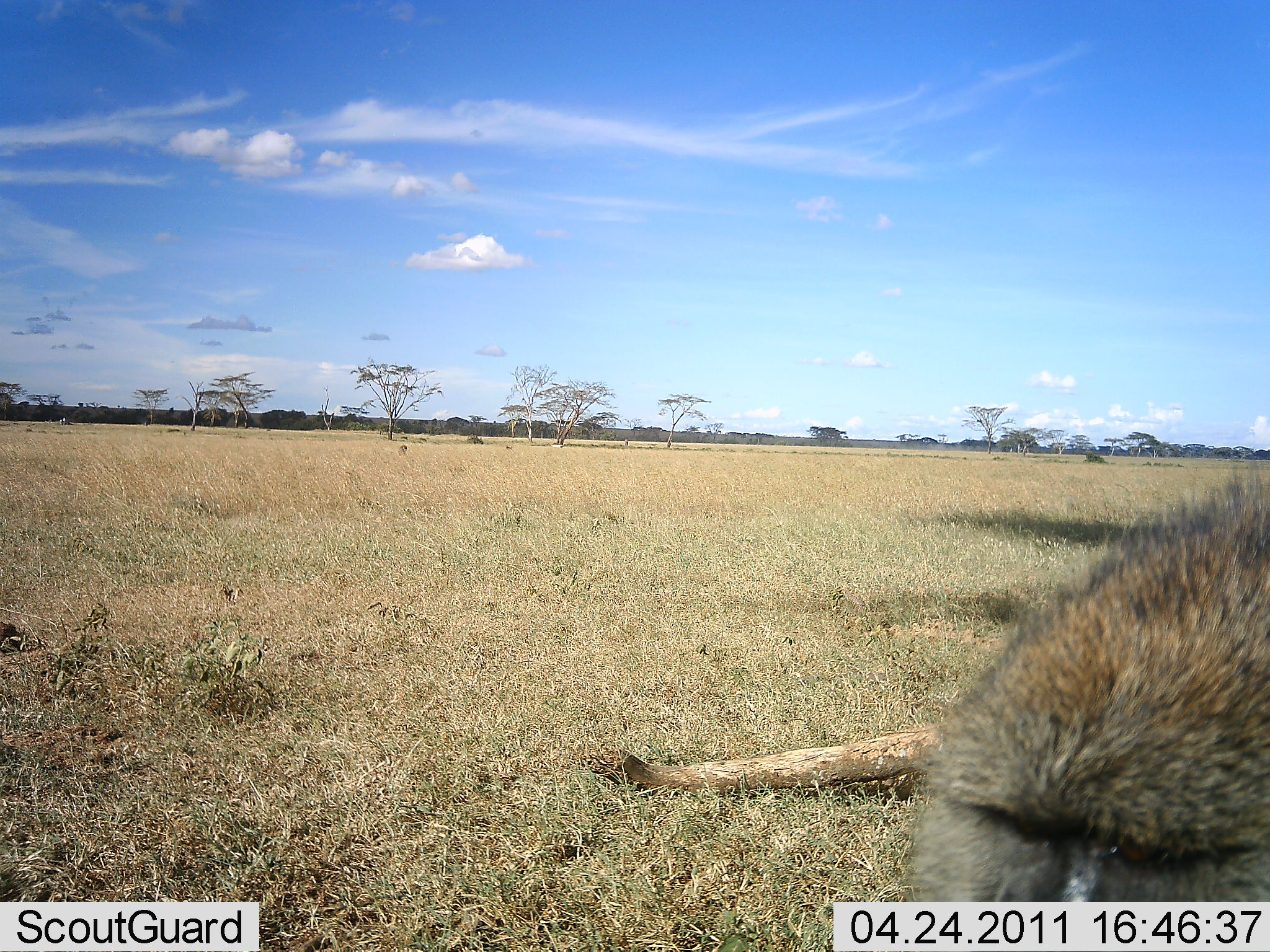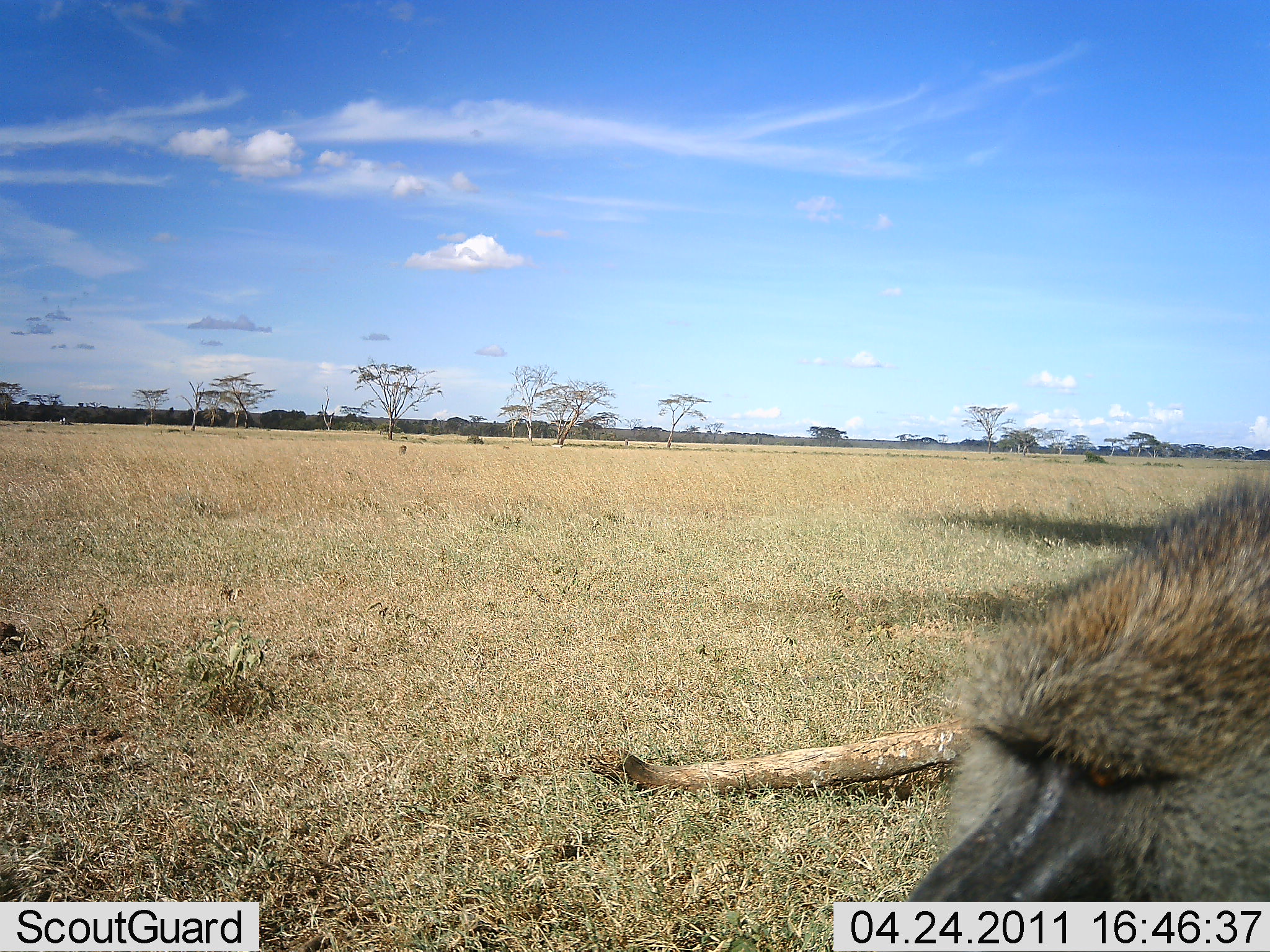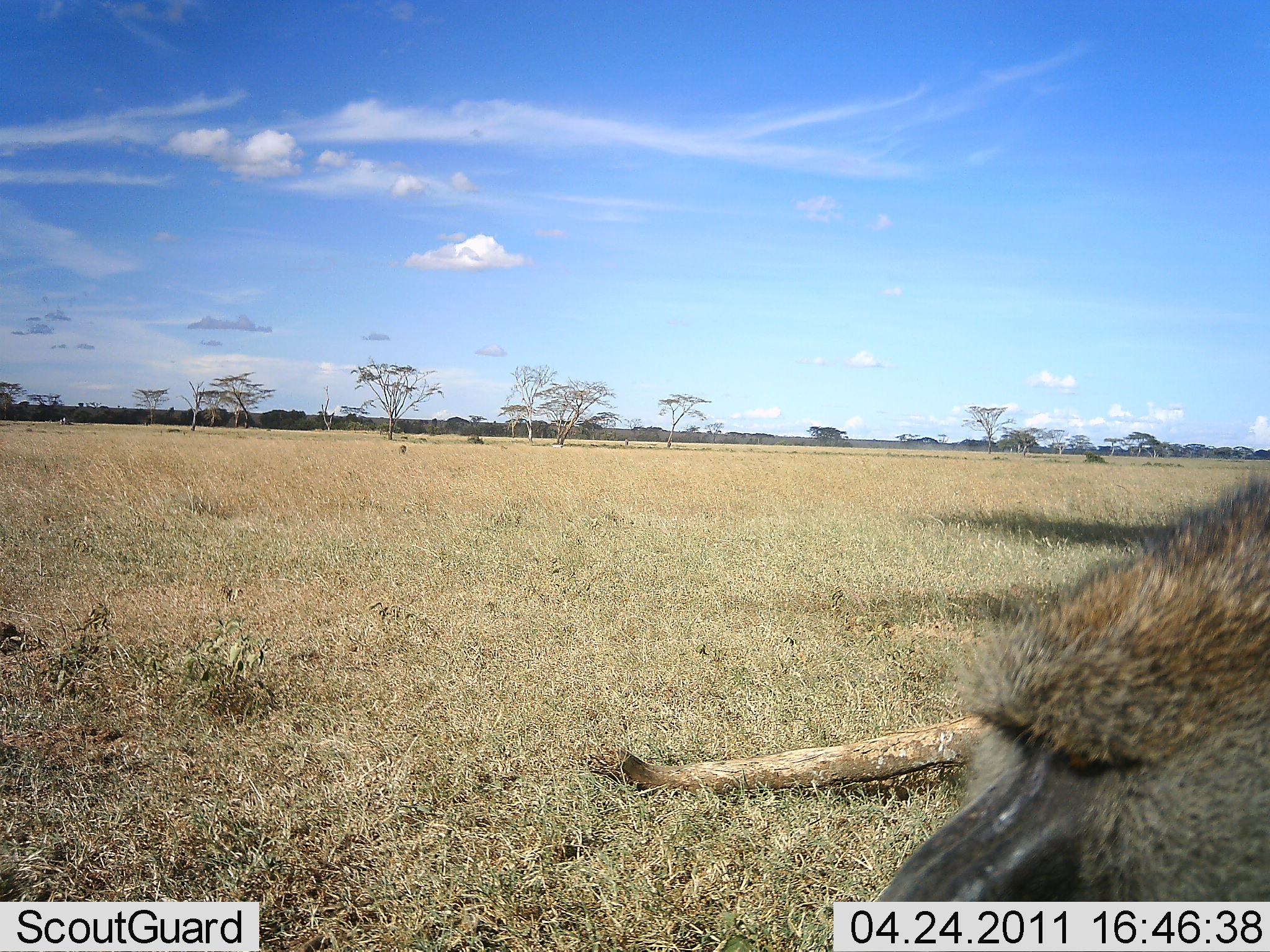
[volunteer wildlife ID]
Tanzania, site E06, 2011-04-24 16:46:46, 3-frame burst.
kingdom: Animalia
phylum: Chordata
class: Mammalia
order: Primates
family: Cercopithecidae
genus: Papio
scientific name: Papio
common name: baboon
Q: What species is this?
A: Baboon (Papio).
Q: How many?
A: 1.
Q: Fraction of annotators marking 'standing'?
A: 40%.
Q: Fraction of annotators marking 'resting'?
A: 30%.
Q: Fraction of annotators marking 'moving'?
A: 30%.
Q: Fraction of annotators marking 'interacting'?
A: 0%.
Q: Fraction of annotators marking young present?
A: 0%.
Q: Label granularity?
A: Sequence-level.